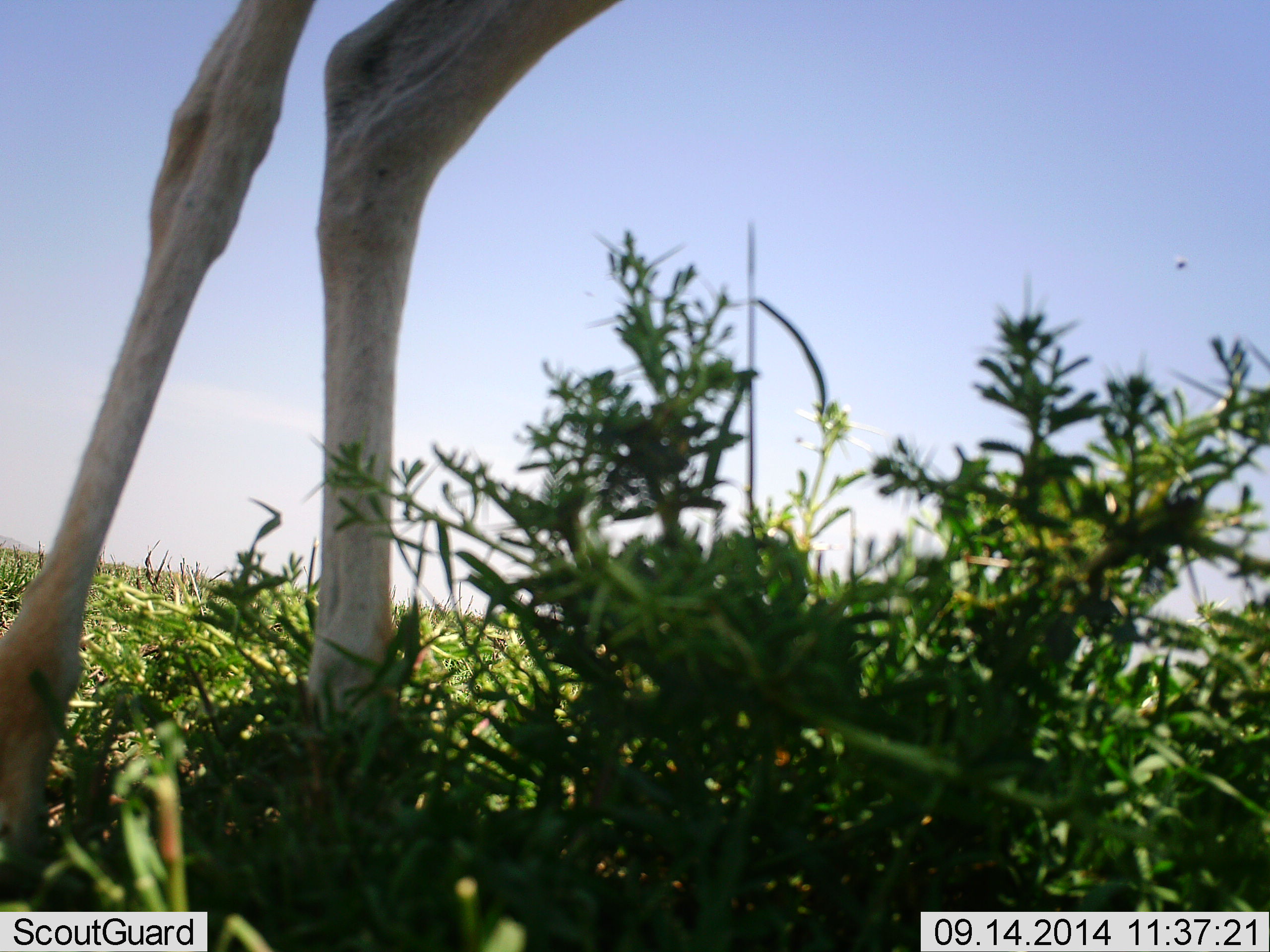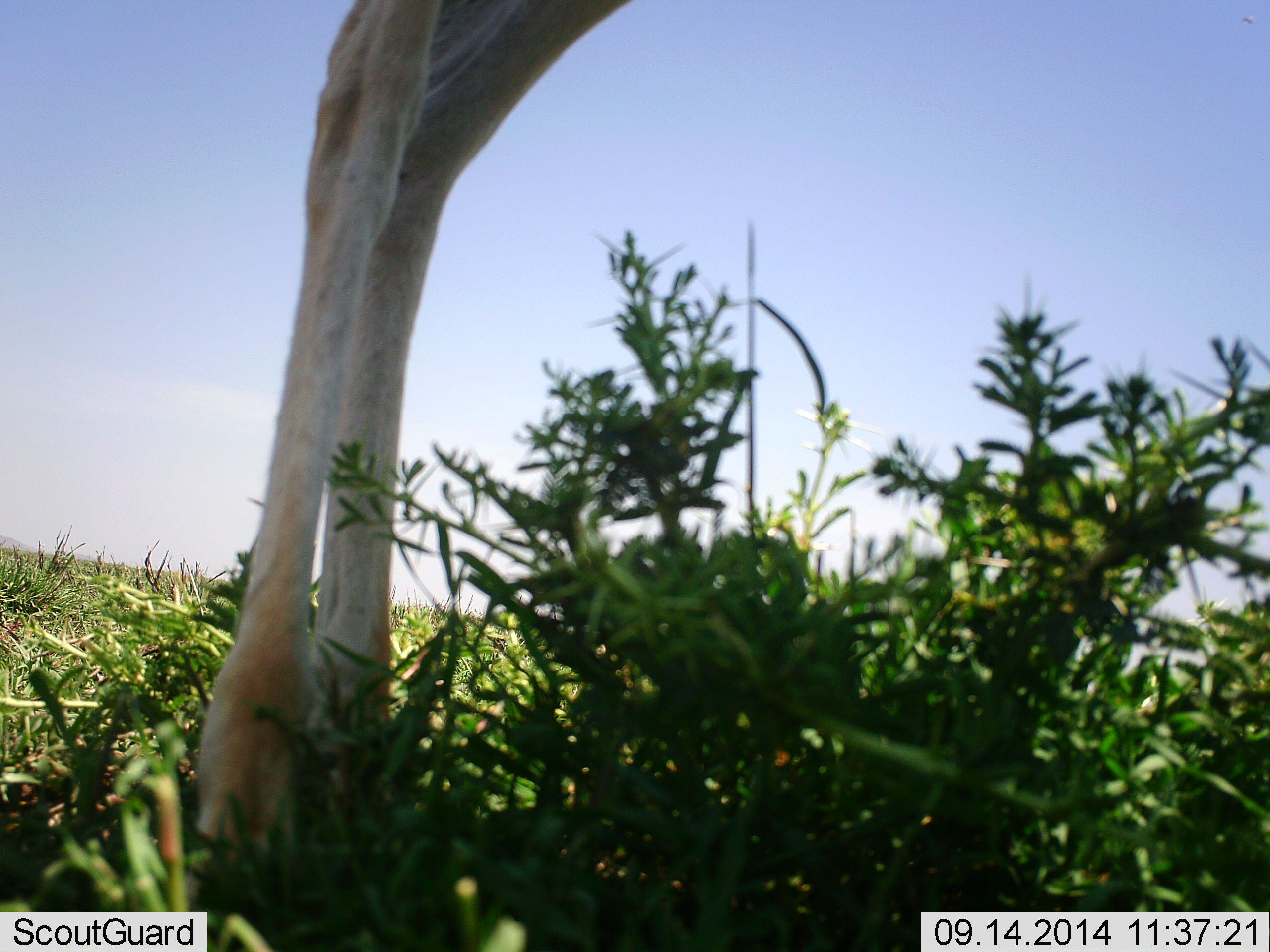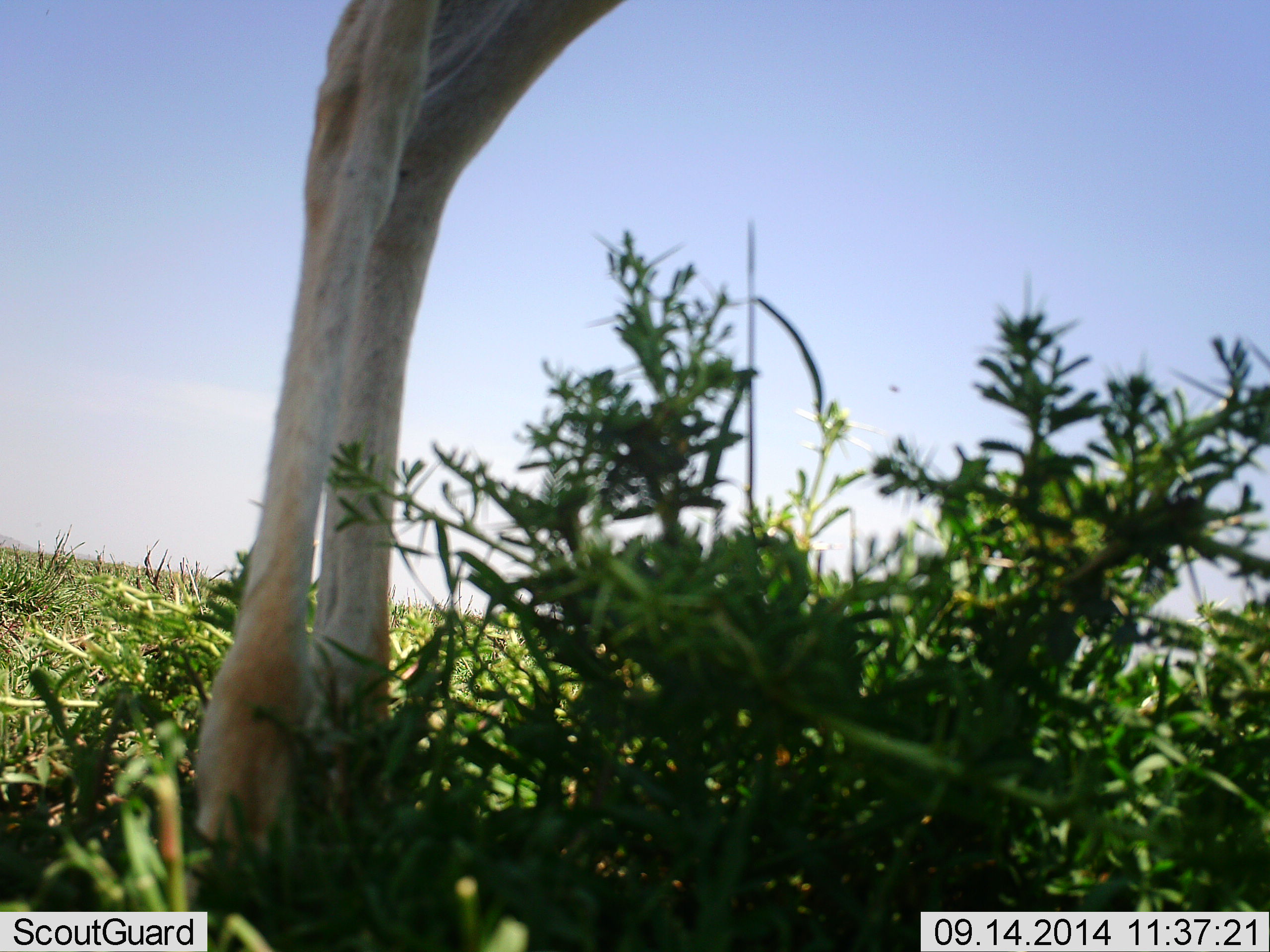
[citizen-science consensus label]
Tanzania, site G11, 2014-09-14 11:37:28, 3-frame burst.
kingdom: Animalia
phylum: Chordata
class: Mammalia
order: Artiodactyla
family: Giraffidae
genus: Giraffa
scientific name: Giraffa camelopardalis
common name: giraffe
Giraffe (Giraffa camelopardalis), count 1. Behavior (volunteer vote fractions): standing 90%, resting 0%, moving 20%, interacting 0%. Young present (vote fraction): 0%. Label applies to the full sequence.